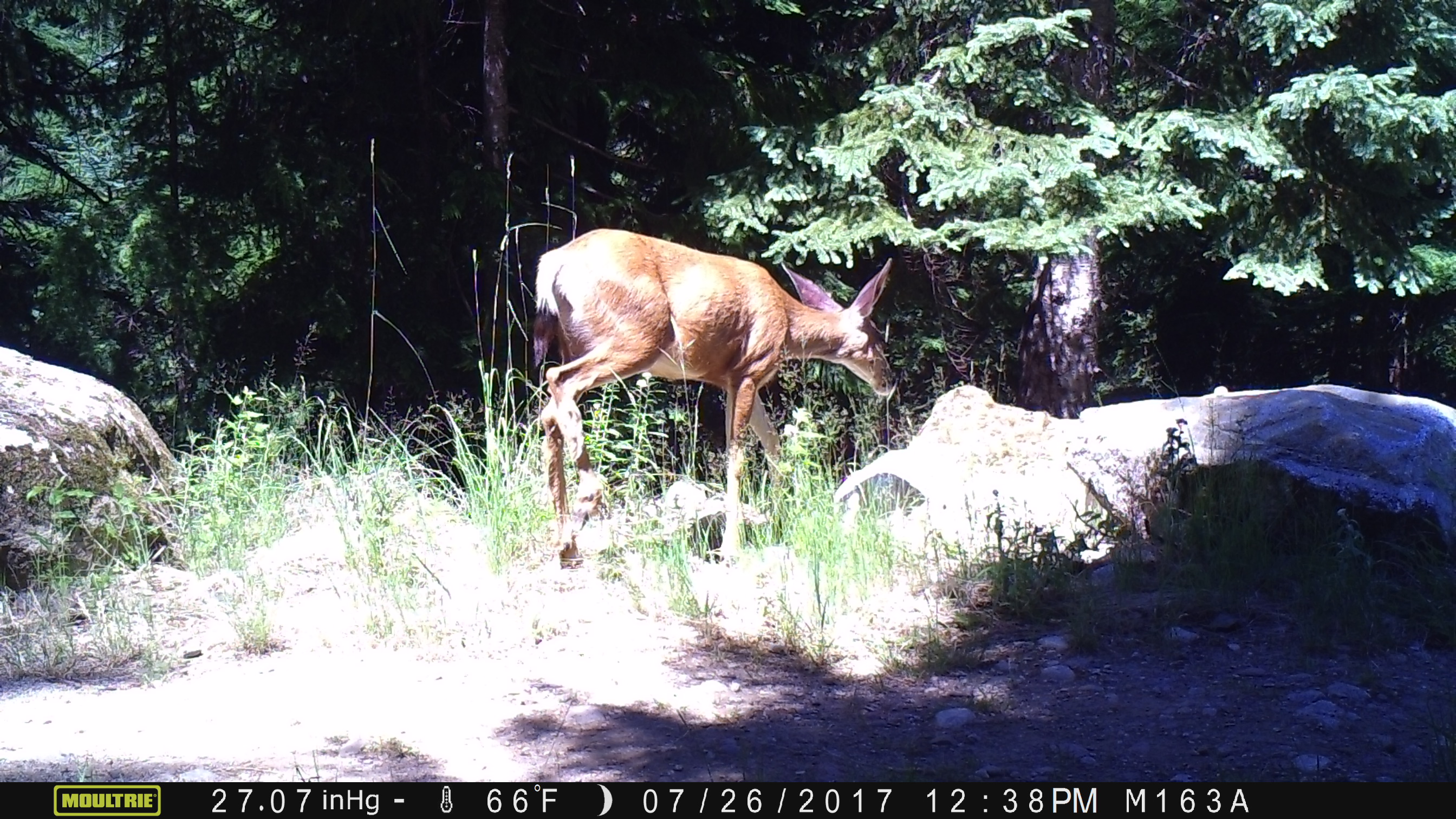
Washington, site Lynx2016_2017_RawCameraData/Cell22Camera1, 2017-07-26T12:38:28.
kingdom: Animalia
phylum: Chordata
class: Mammalia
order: Artiodactyla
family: Cervidae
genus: Odocoileus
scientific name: Odocoileus hemionus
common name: mule deer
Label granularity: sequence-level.